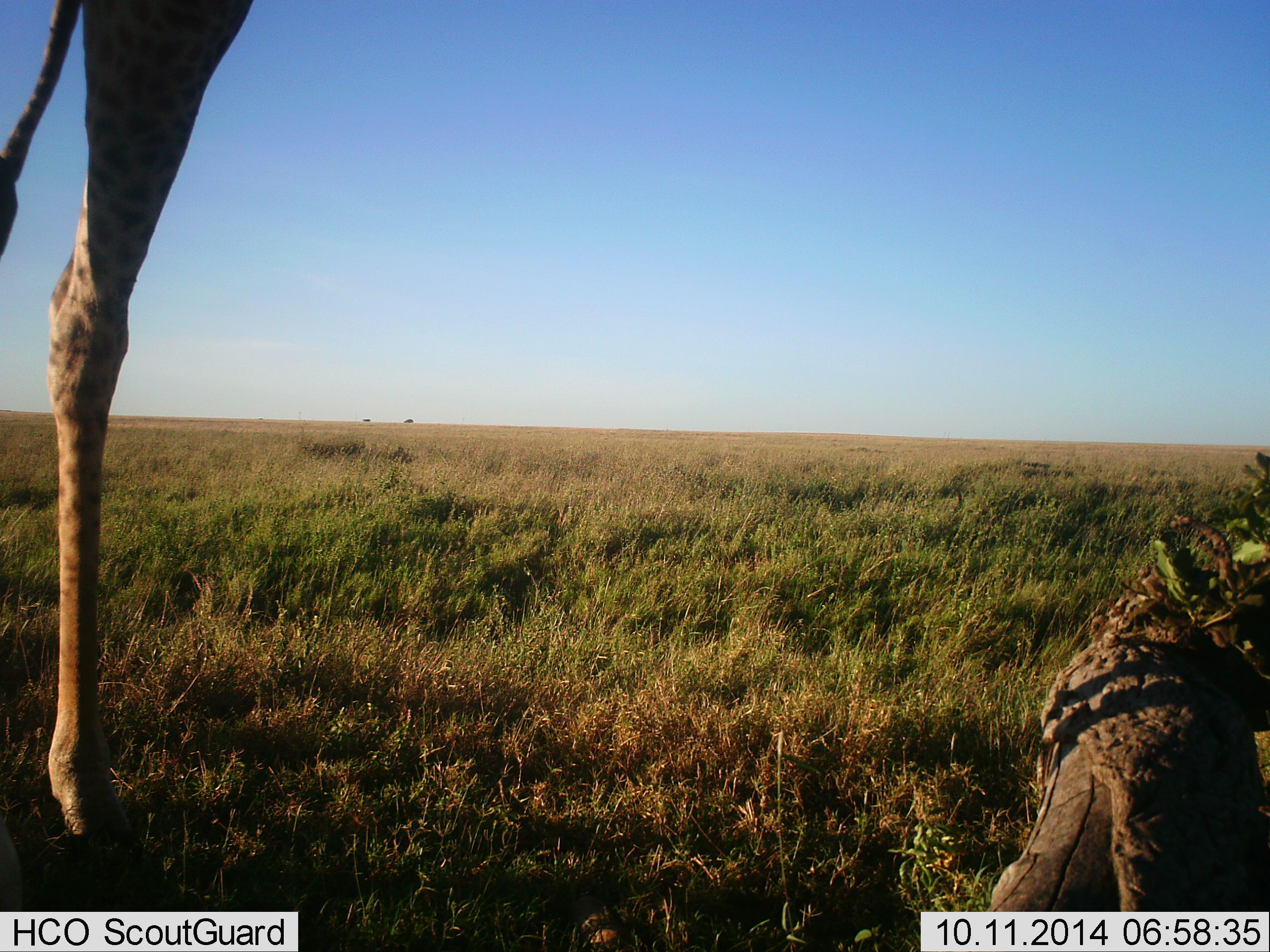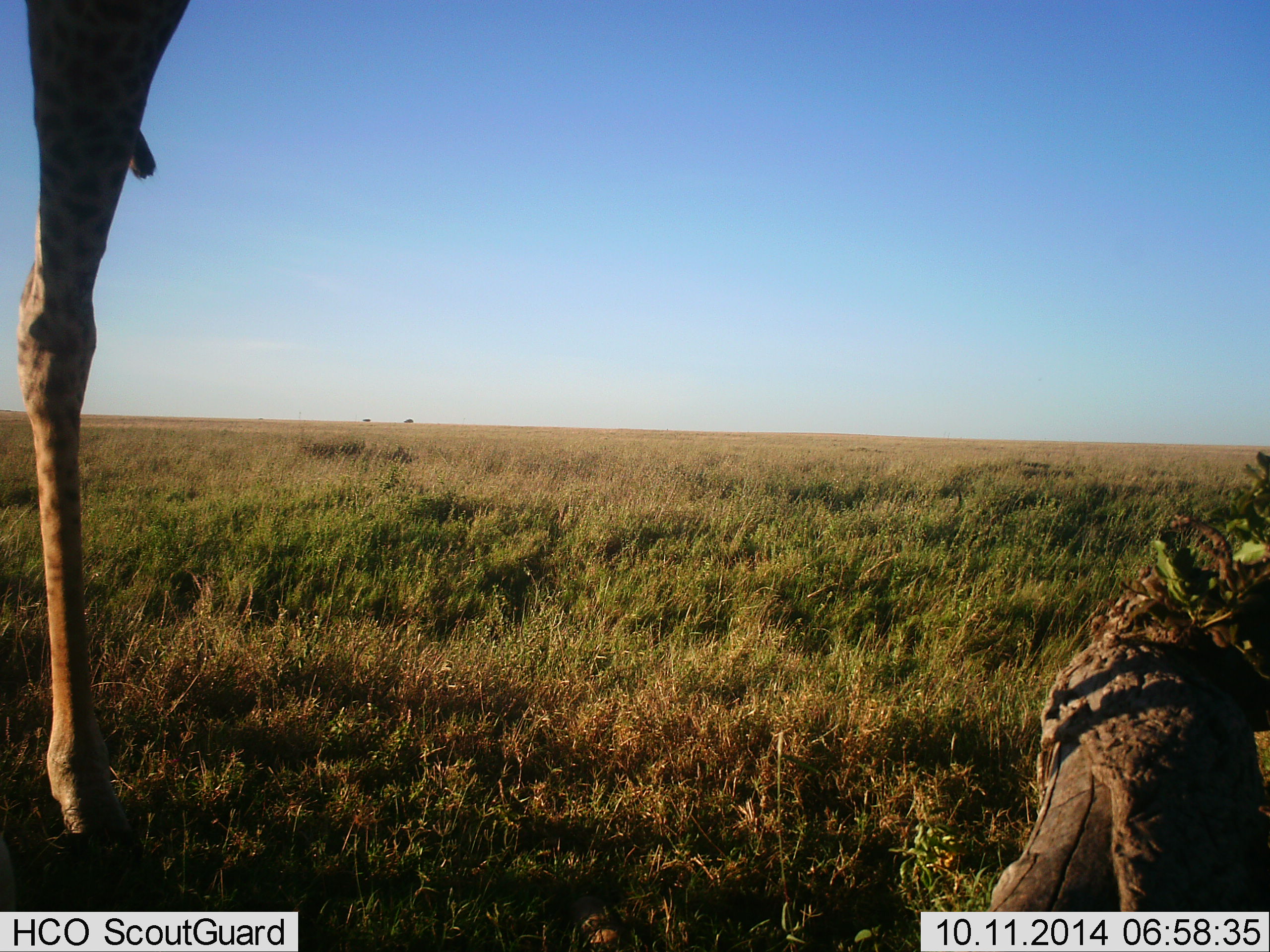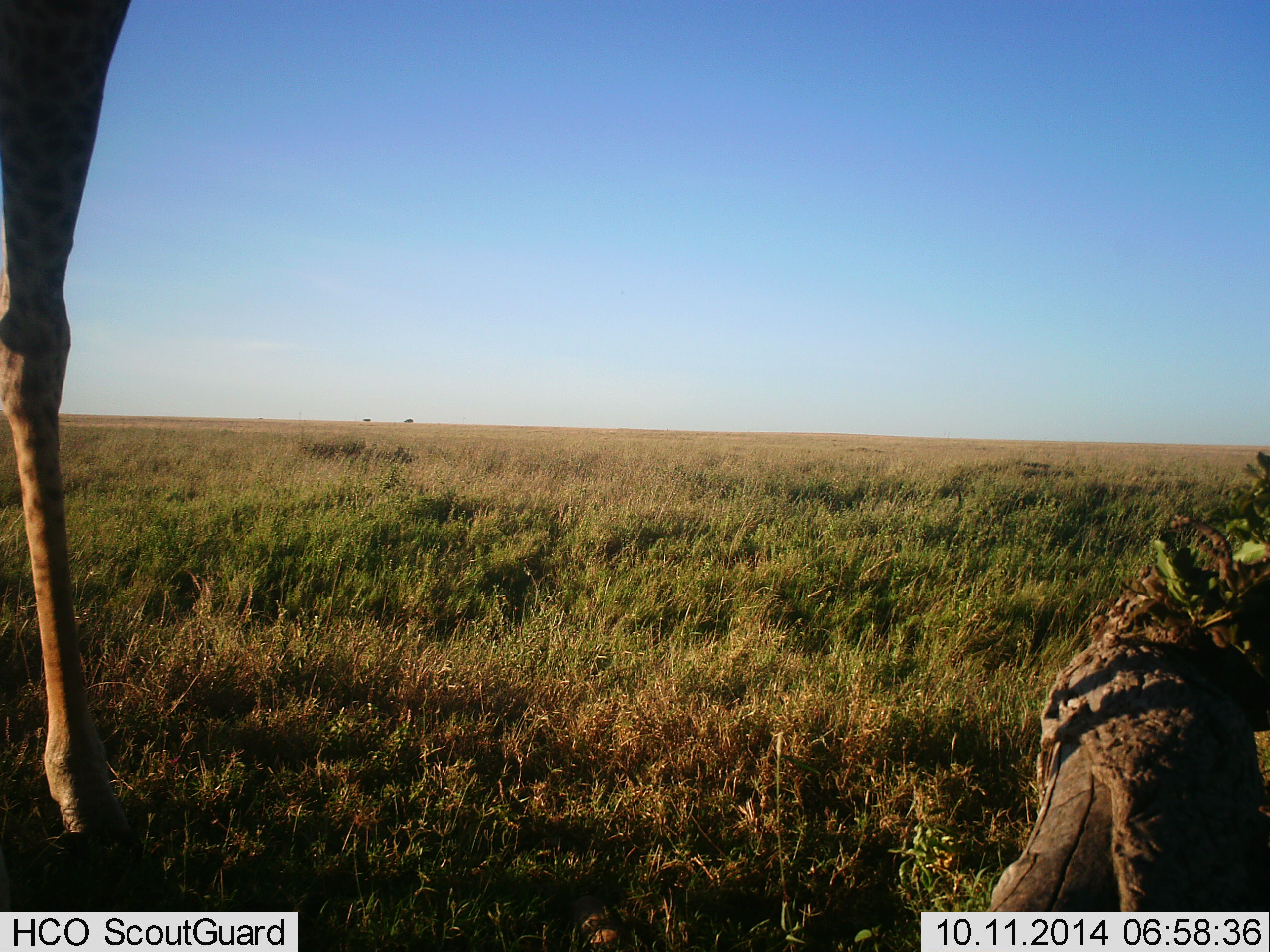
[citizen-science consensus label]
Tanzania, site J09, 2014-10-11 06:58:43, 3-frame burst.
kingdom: Animalia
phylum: Chordata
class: Mammalia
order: Artiodactyla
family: Giraffidae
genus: Giraffa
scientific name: Giraffa camelopardalis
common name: giraffe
Giraffe (Giraffa camelopardalis), count 1. Behavior (volunteer vote fractions): standing 88%, resting 0%, moving 12%, interacting 0%. Young present (vote fraction): 0%. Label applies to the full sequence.